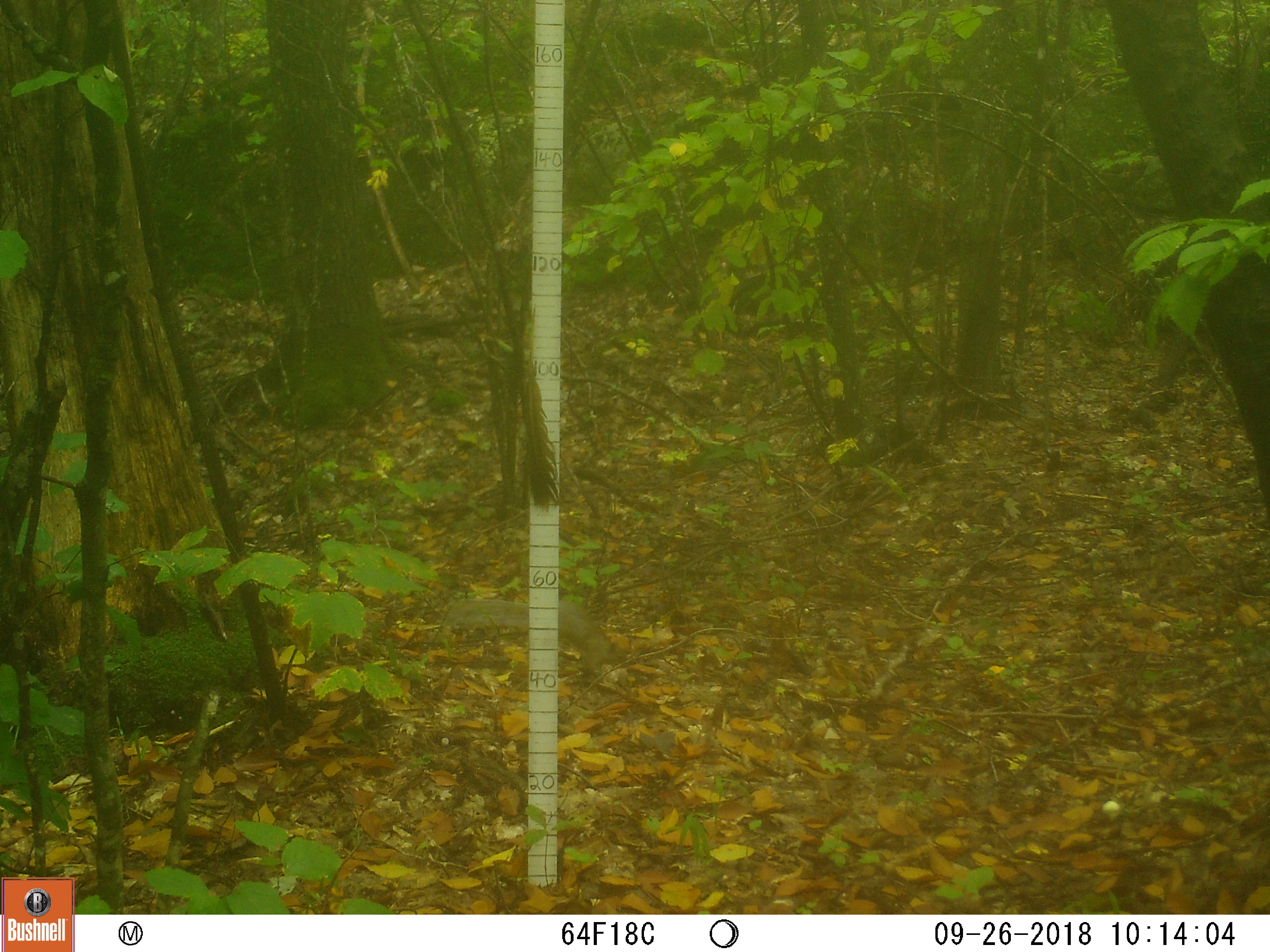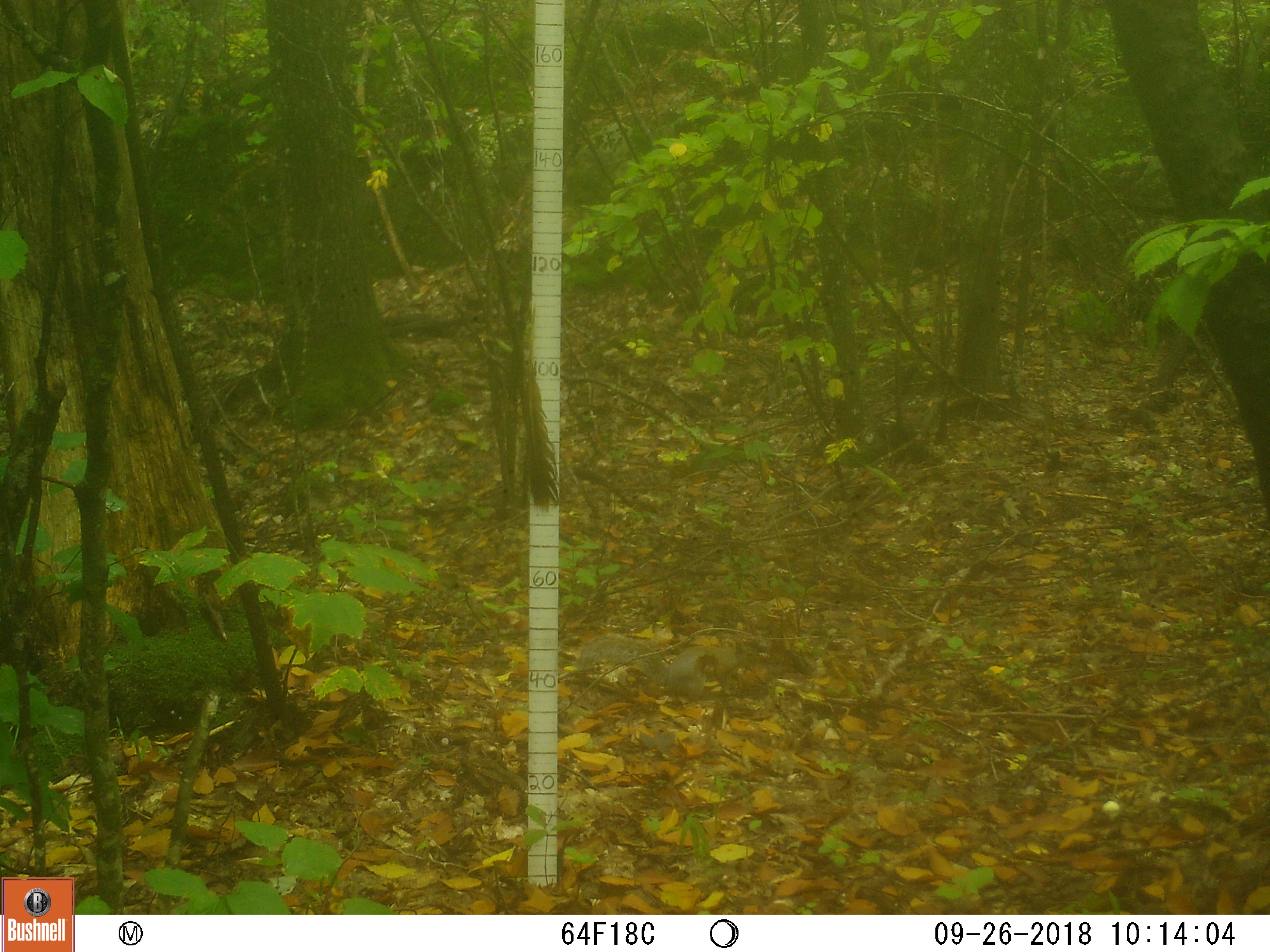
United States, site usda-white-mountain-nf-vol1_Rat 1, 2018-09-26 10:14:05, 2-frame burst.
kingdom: Animalia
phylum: Chordata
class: Mammalia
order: Rodentia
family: Sciuridae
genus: Sciurus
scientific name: Sciurus carolinensis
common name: gray squirrel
Gray squirrel (Sciurus carolinensis).